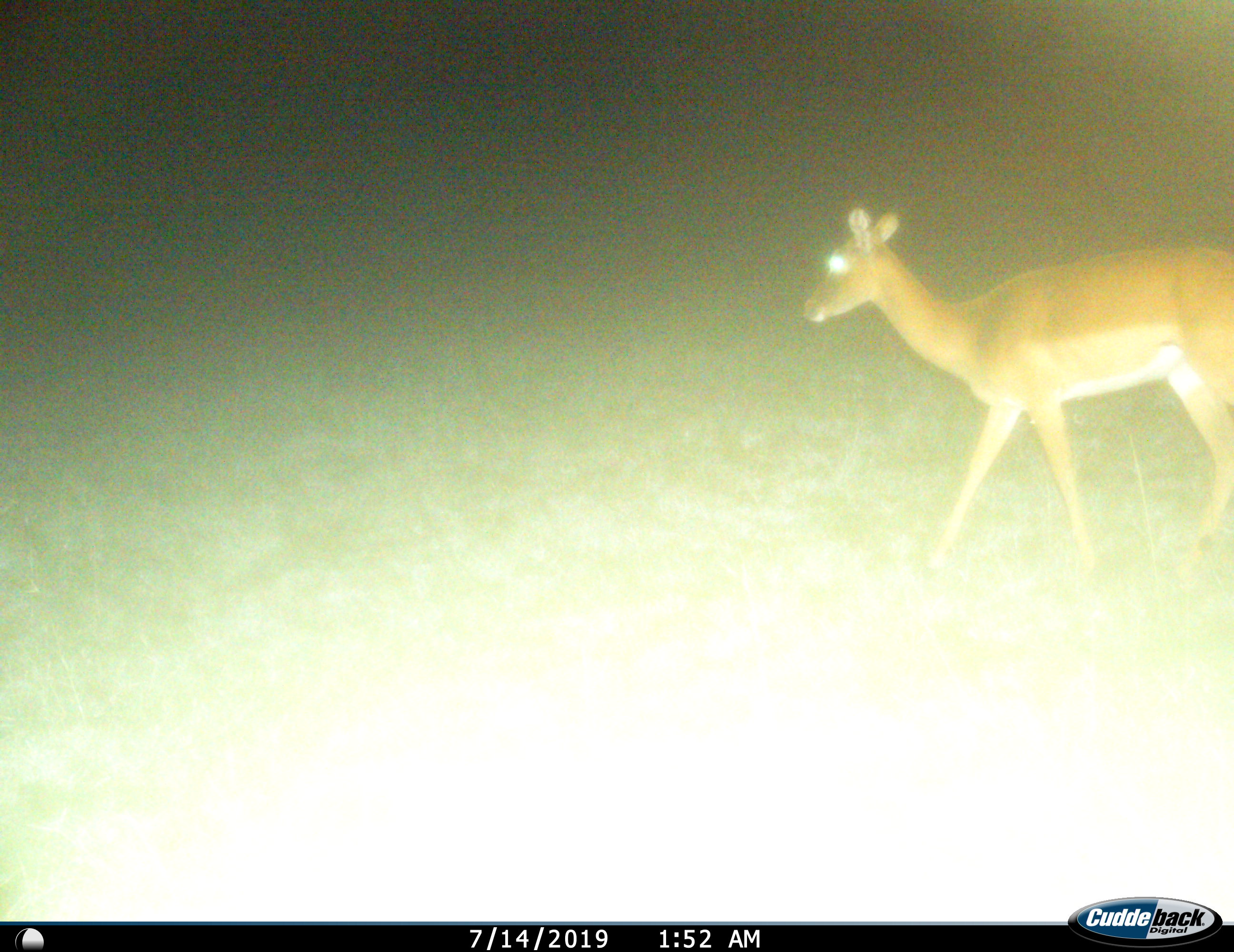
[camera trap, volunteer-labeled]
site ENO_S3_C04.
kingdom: Animalia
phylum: Chordata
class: Mammalia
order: Artiodactyla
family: Bovidae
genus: Aepyceros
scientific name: Aepyceros melampus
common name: impala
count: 1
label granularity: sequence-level